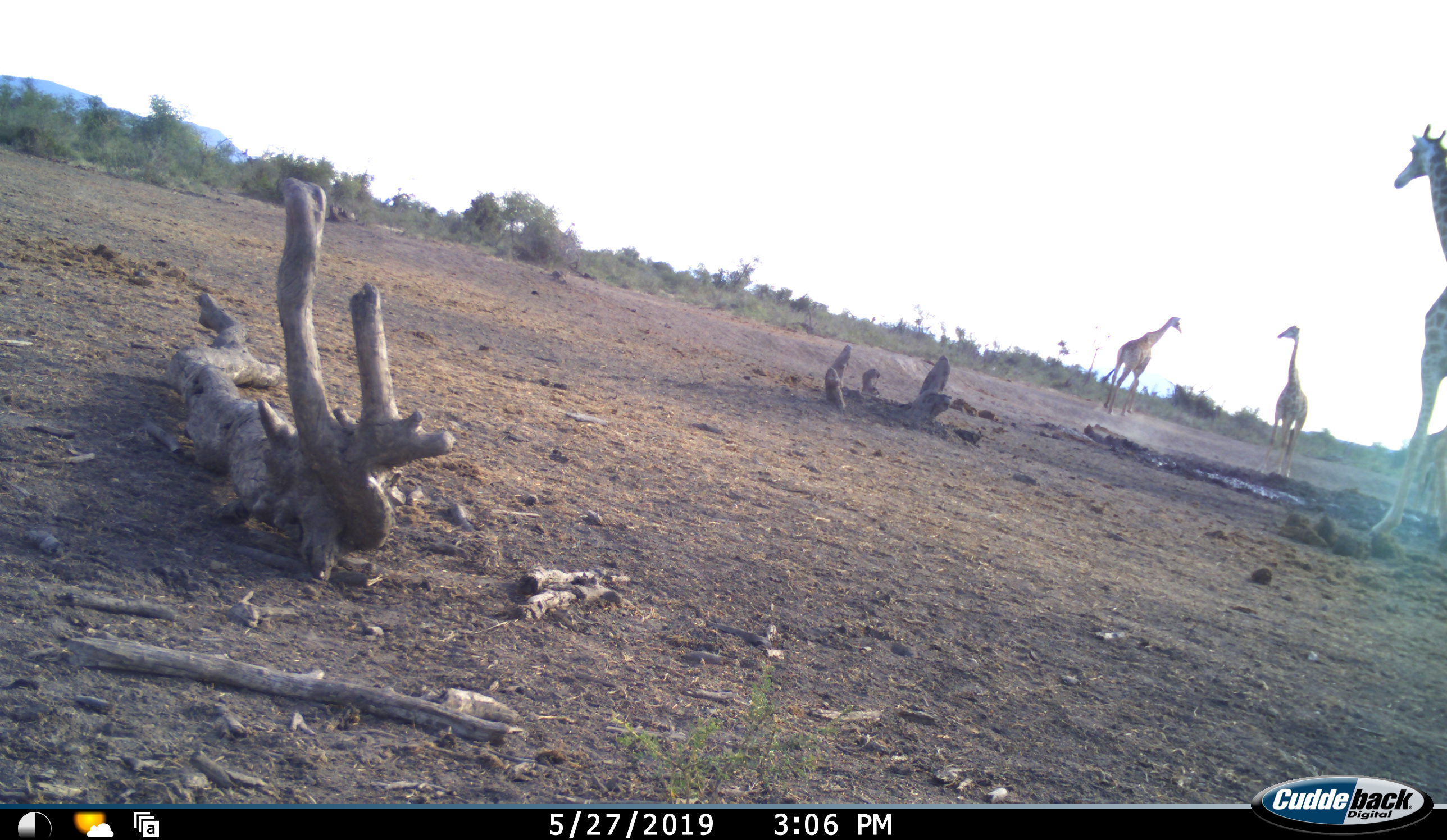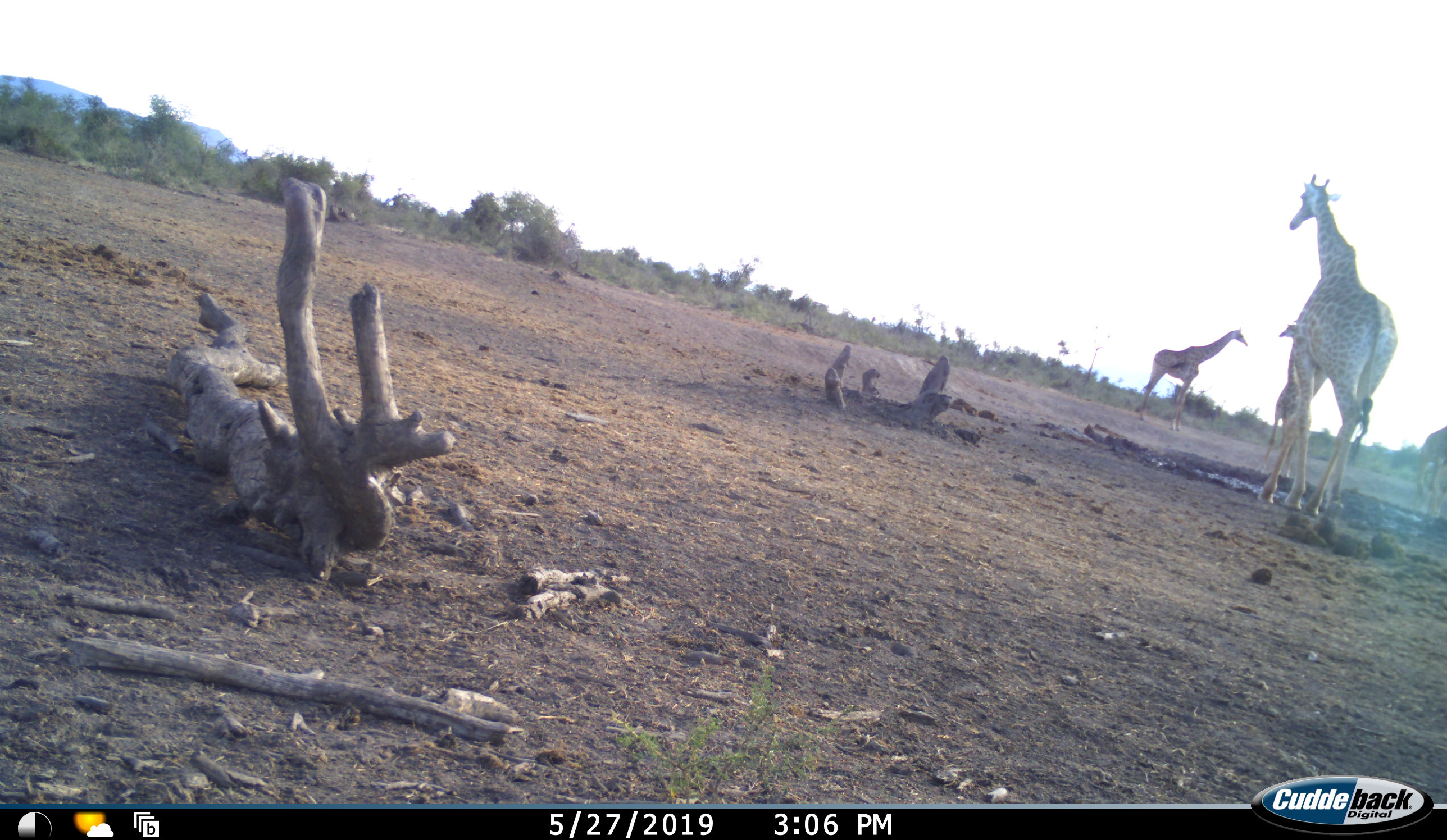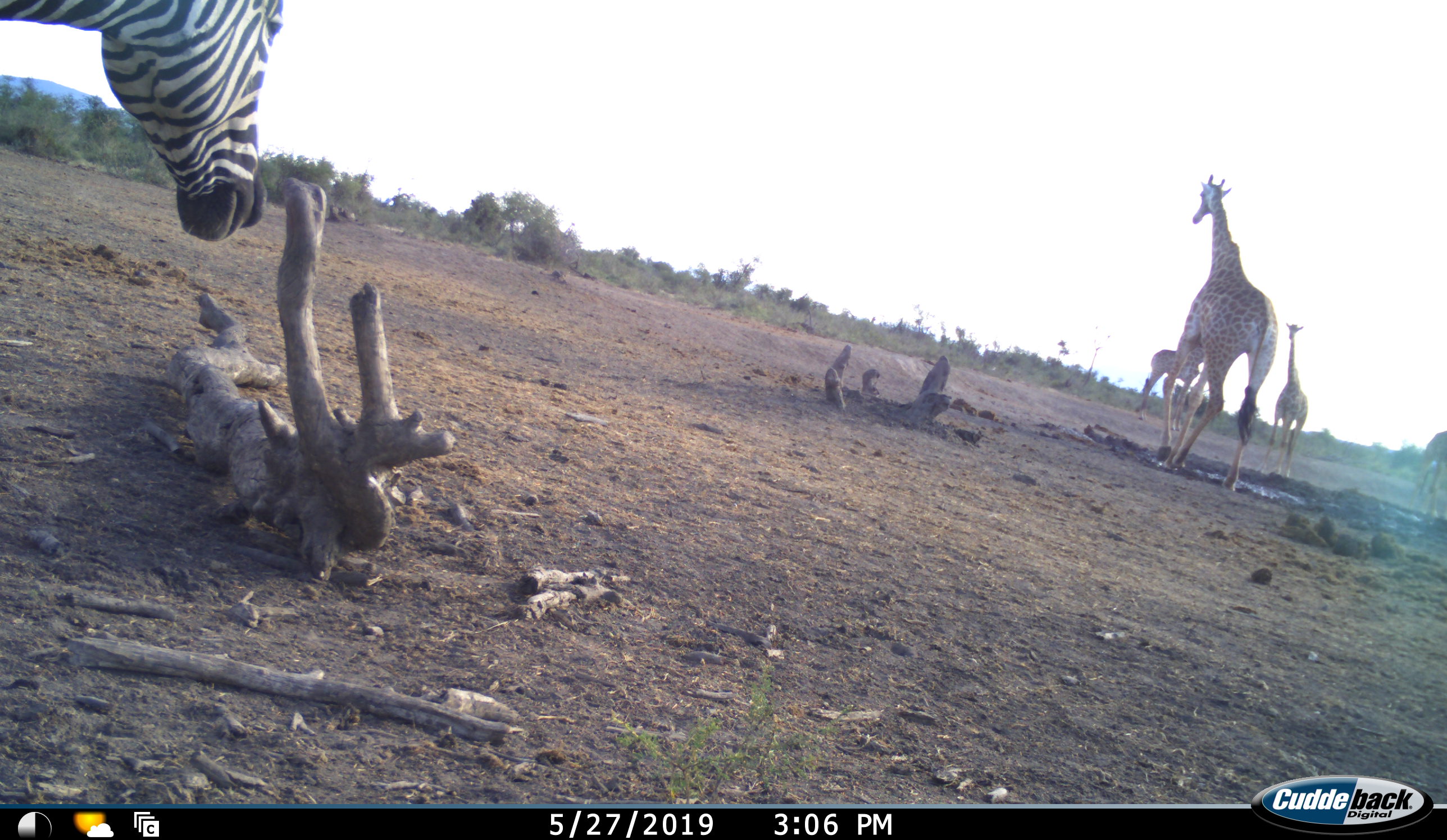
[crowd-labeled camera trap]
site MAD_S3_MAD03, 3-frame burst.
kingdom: Animalia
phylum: Chordata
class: Mammalia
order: Artiodactyla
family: Giraffidae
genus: Giraffa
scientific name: Giraffa camelopardalis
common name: giraffe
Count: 4.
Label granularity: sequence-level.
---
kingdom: Animalia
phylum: Chordata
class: Mammalia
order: Perissodactyla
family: Equidae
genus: Equus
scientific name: Equus quagga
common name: plains zebra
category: zebraplains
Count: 1.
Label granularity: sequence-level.